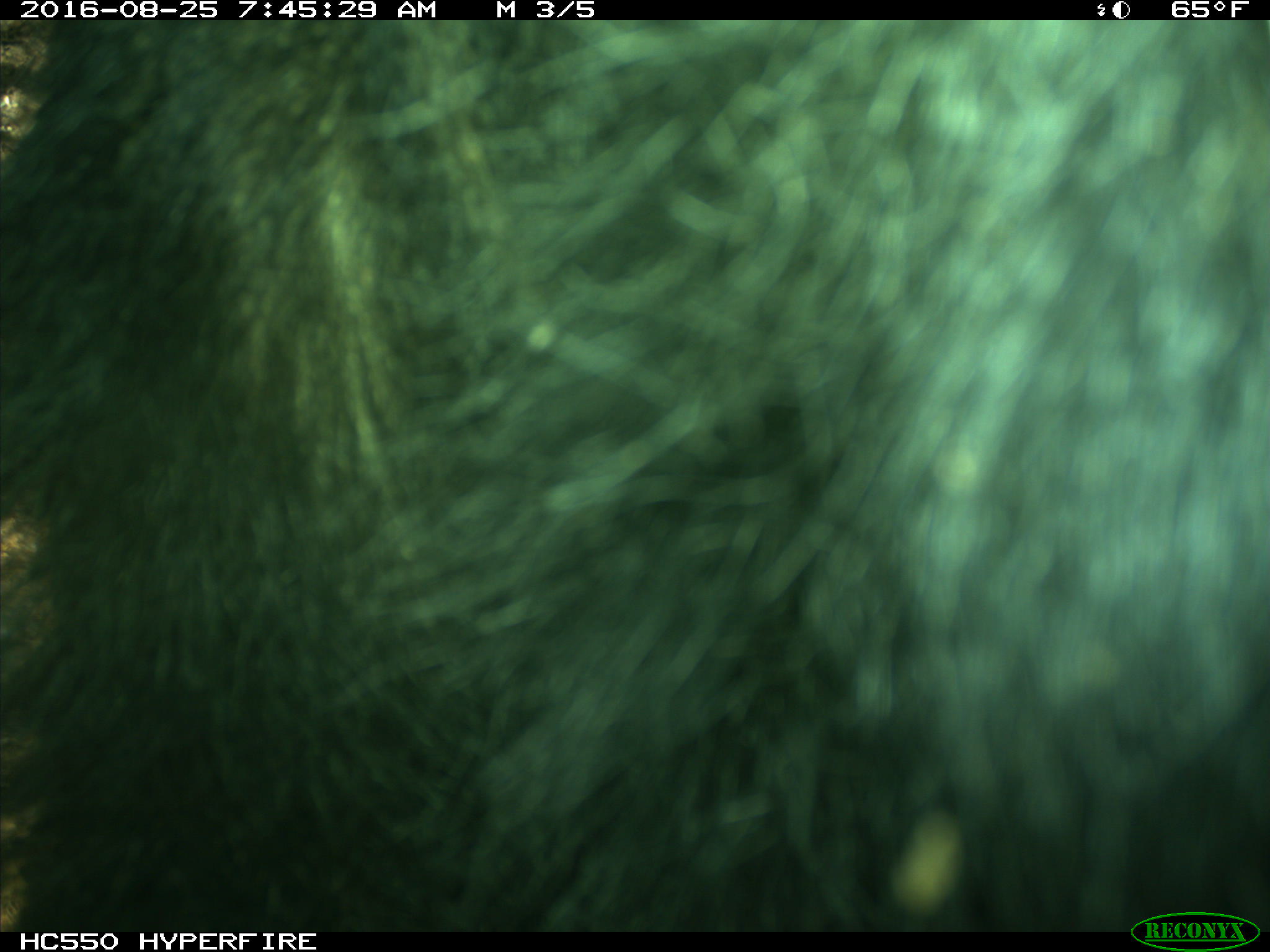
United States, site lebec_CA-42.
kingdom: Animalia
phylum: Chordata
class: Mammalia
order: Carnivora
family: Ursidae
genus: Ursus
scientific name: Ursus americanus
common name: american black bear